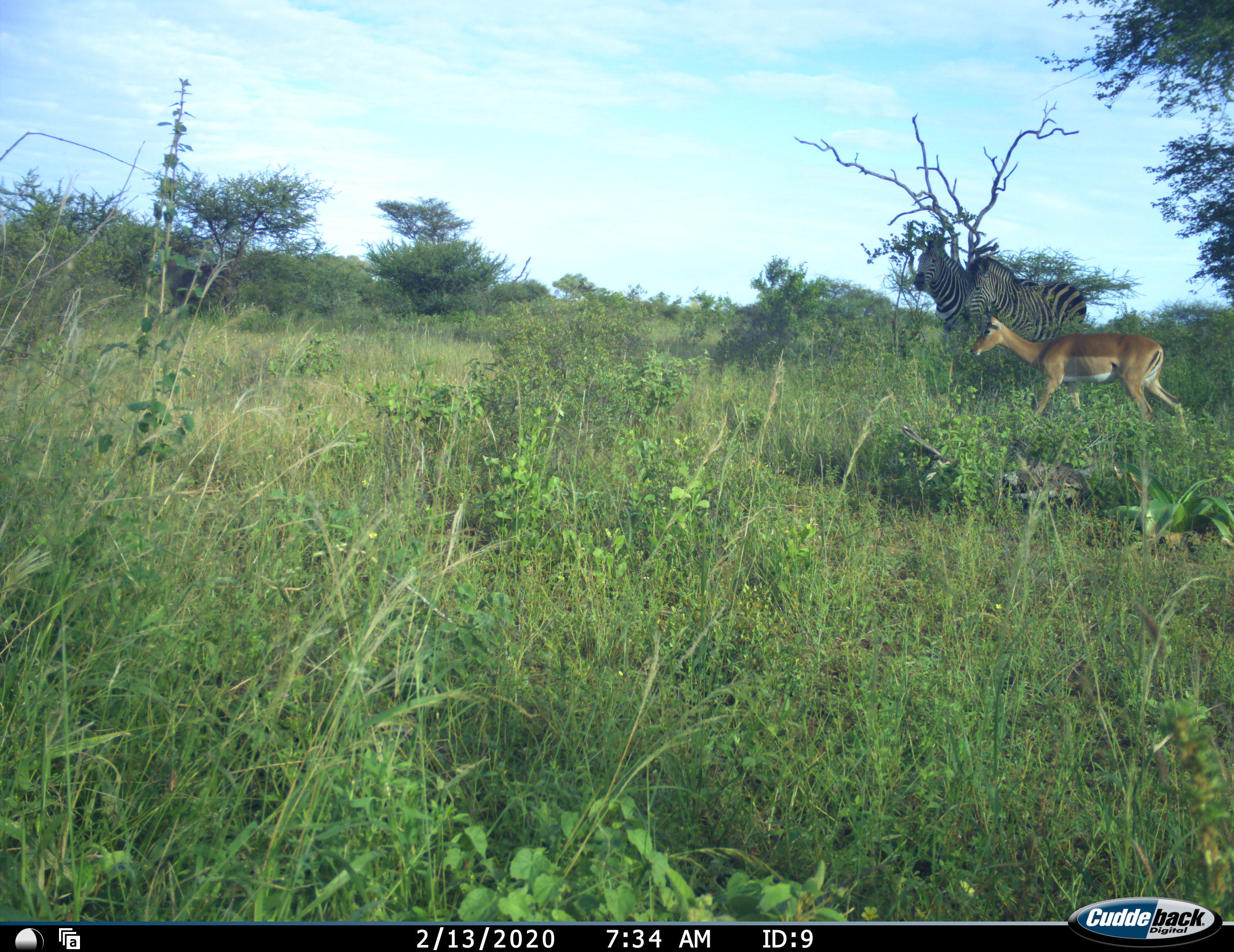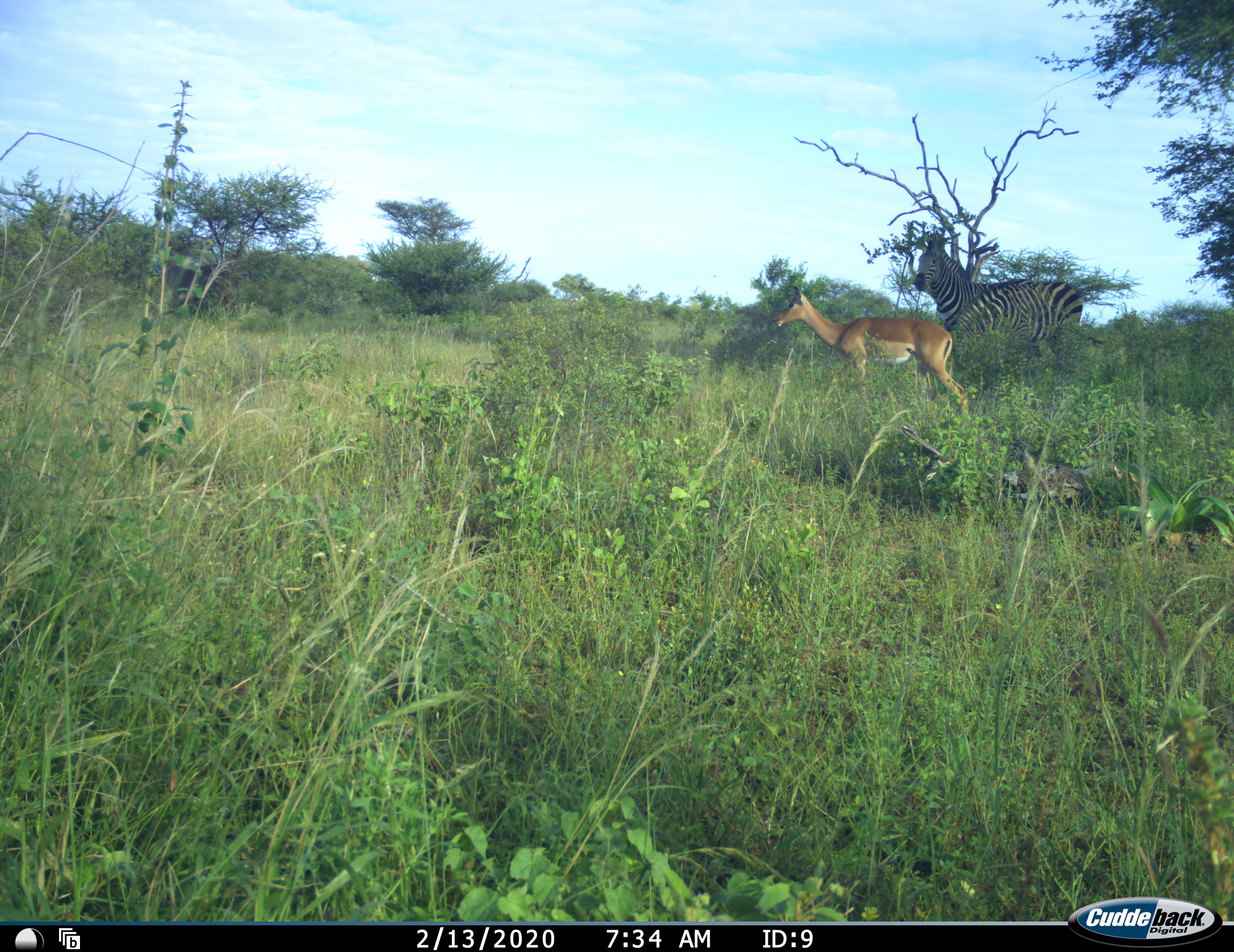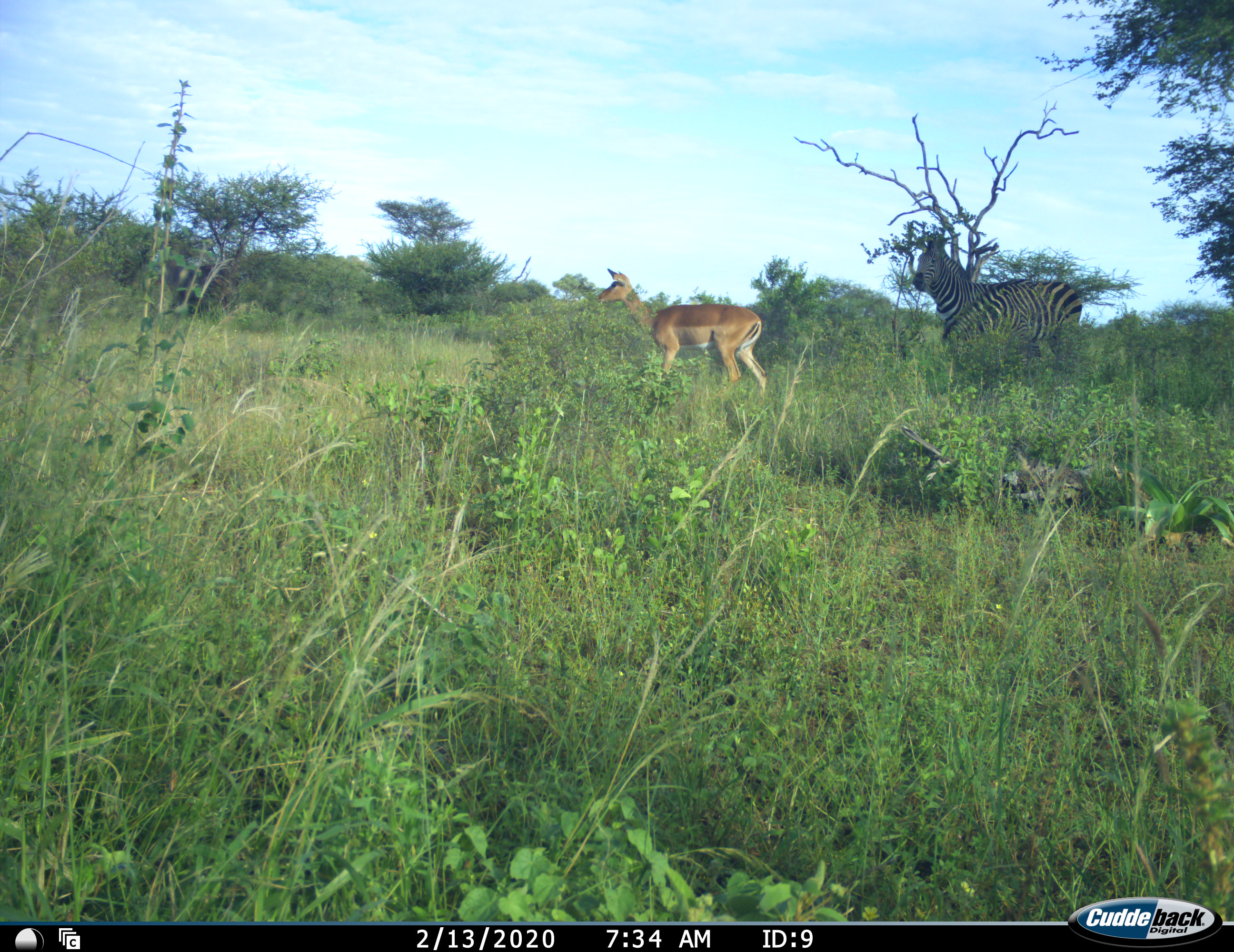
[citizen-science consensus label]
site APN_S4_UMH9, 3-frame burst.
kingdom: Animalia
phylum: Chordata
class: Mammalia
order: Artiodactyla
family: Bovidae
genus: Aepyceros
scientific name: Aepyceros melampus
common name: impala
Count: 1.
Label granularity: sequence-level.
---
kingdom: Animalia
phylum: Chordata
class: Mammalia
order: Perissodactyla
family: Equidae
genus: Equus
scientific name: Equus quagga burchellii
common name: burchell's zebra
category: zebraburchells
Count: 2.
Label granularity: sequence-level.